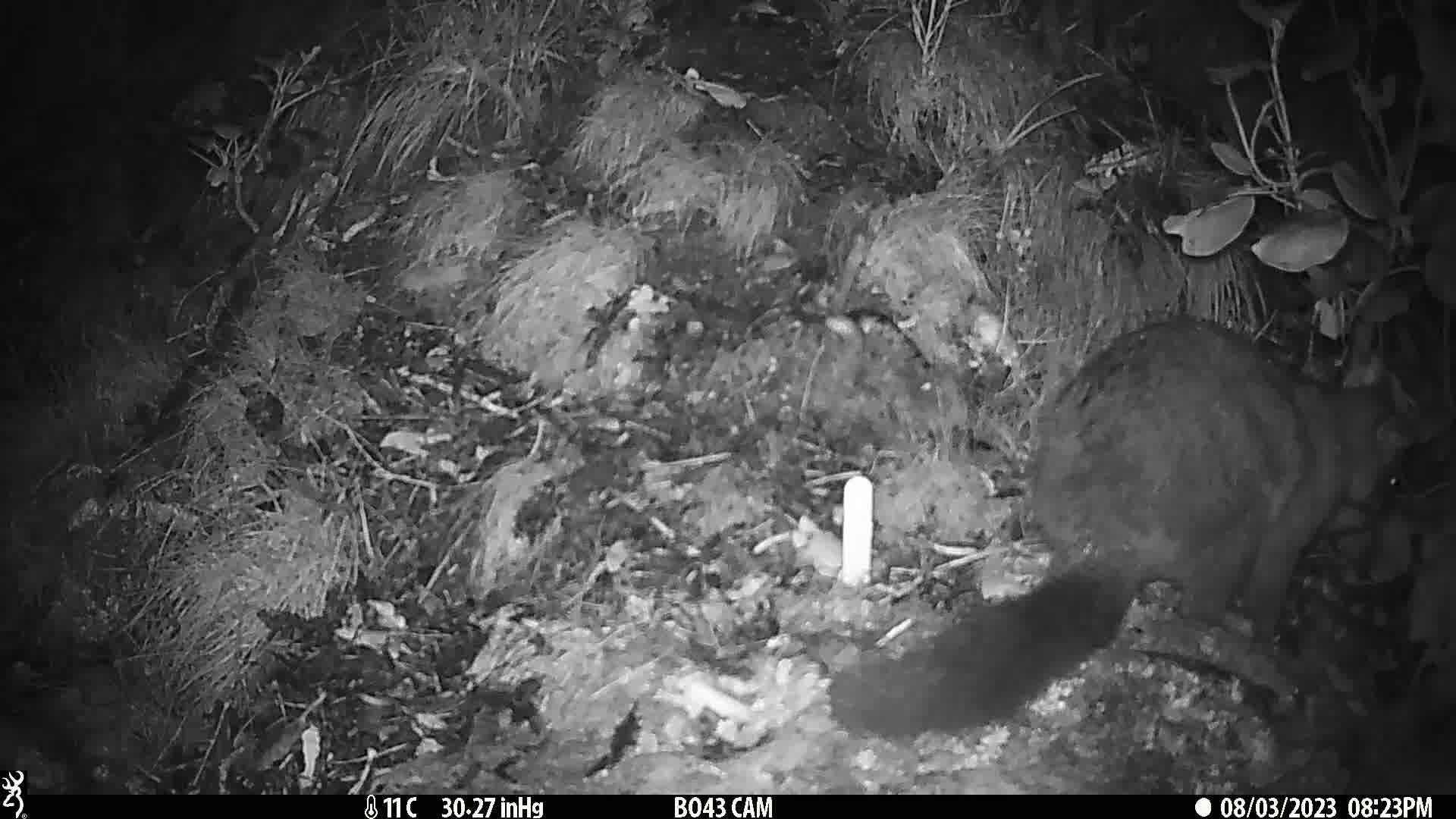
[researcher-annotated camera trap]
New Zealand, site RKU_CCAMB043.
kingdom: Animalia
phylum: Chordata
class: Mammalia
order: Diprotodontia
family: Phalangeridae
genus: Trichosurus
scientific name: Trichosurus vulpecula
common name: common brushtail possum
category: possum